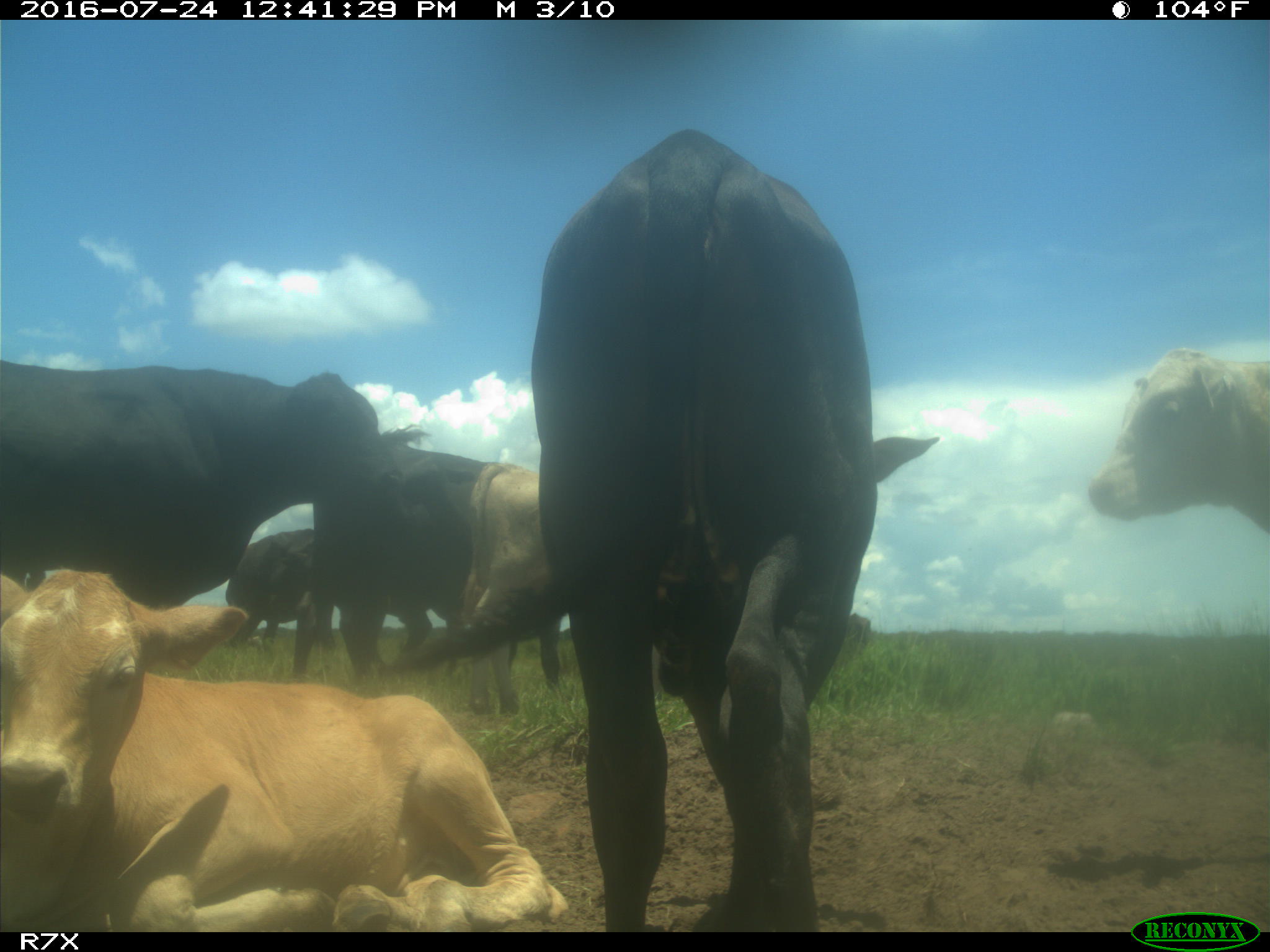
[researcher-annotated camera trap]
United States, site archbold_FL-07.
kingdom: Animalia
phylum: Chordata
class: Mammalia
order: Artiodactyla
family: Bovidae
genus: Bos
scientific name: Bos taurus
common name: domestic cow